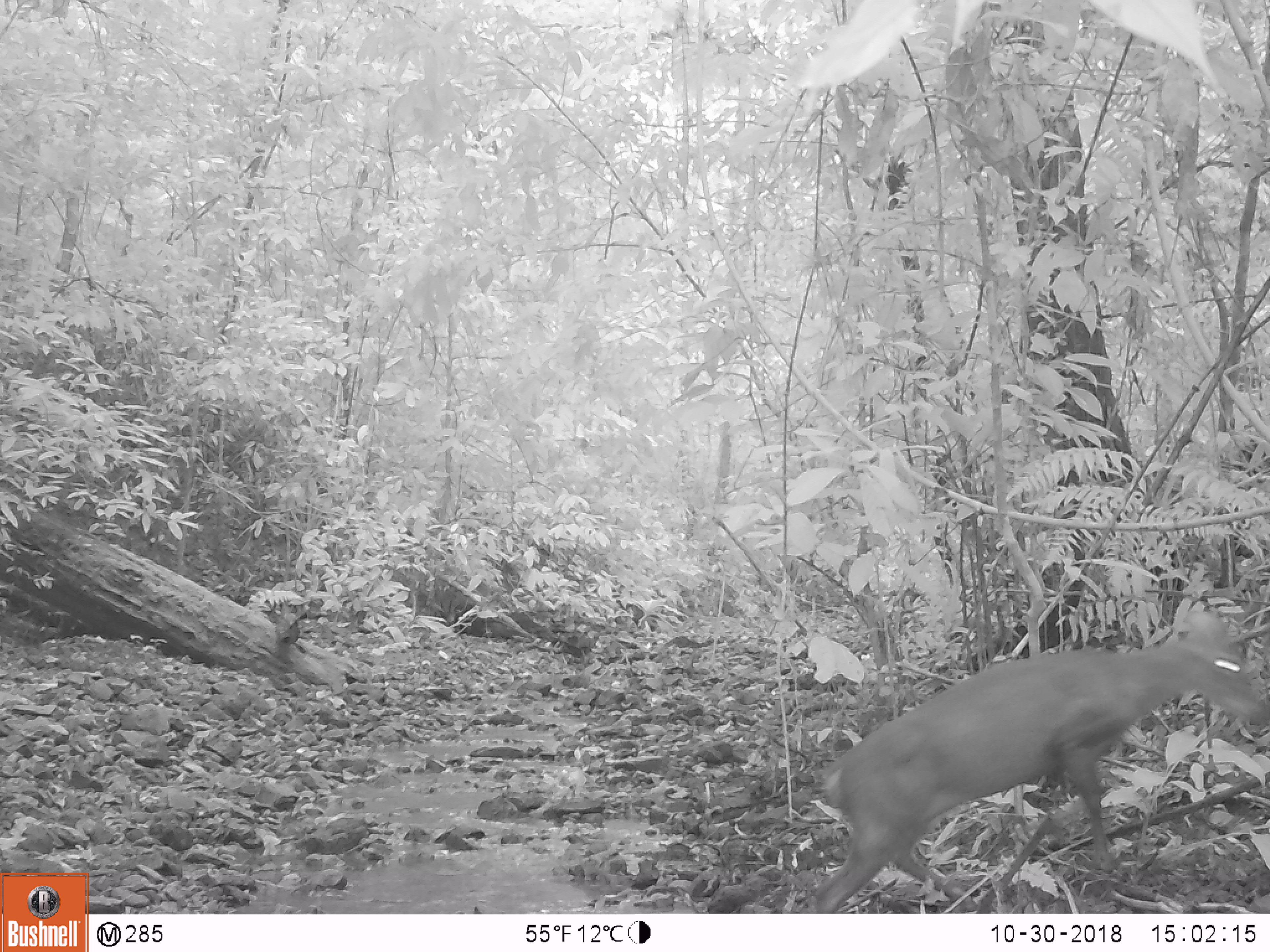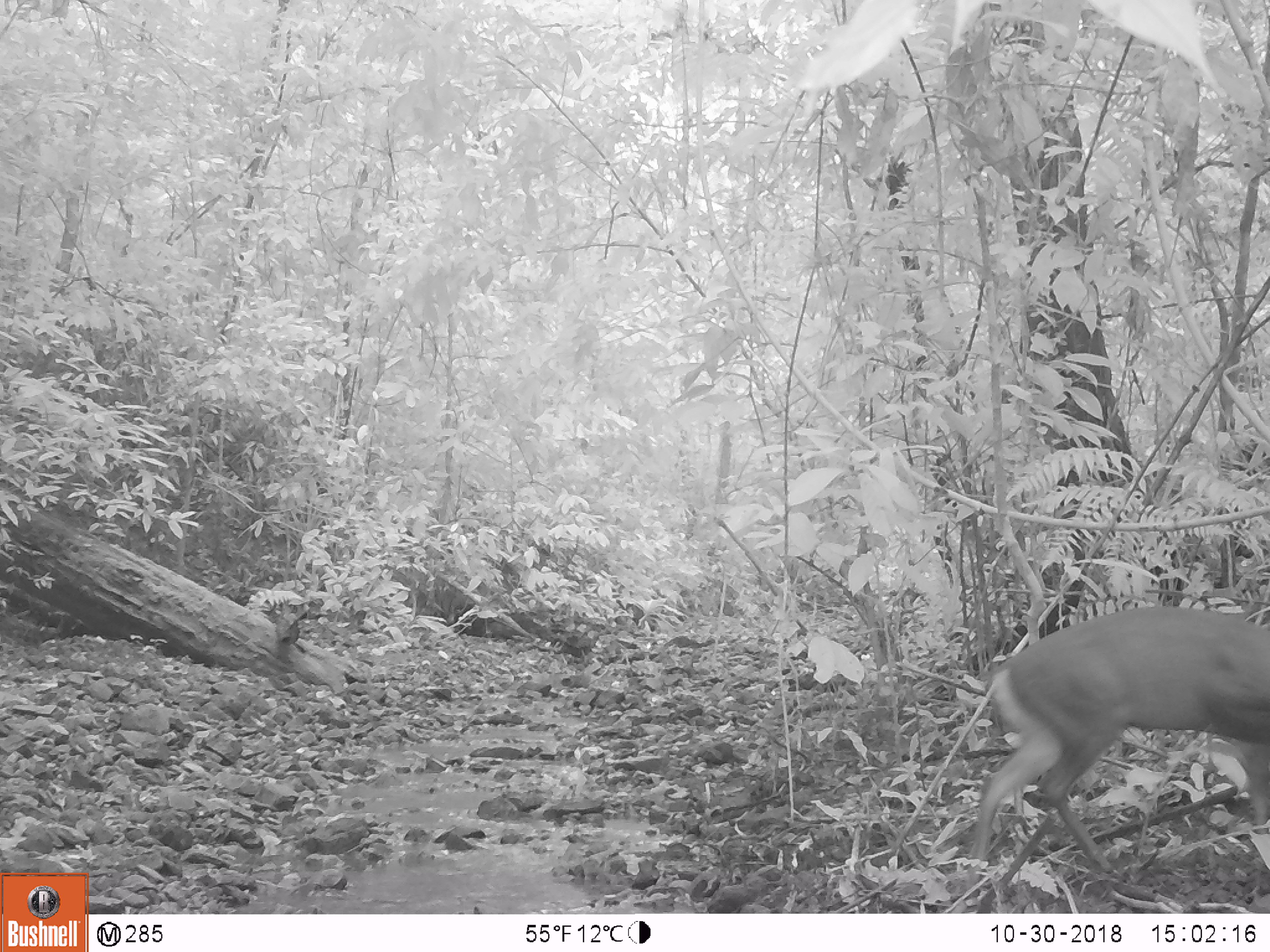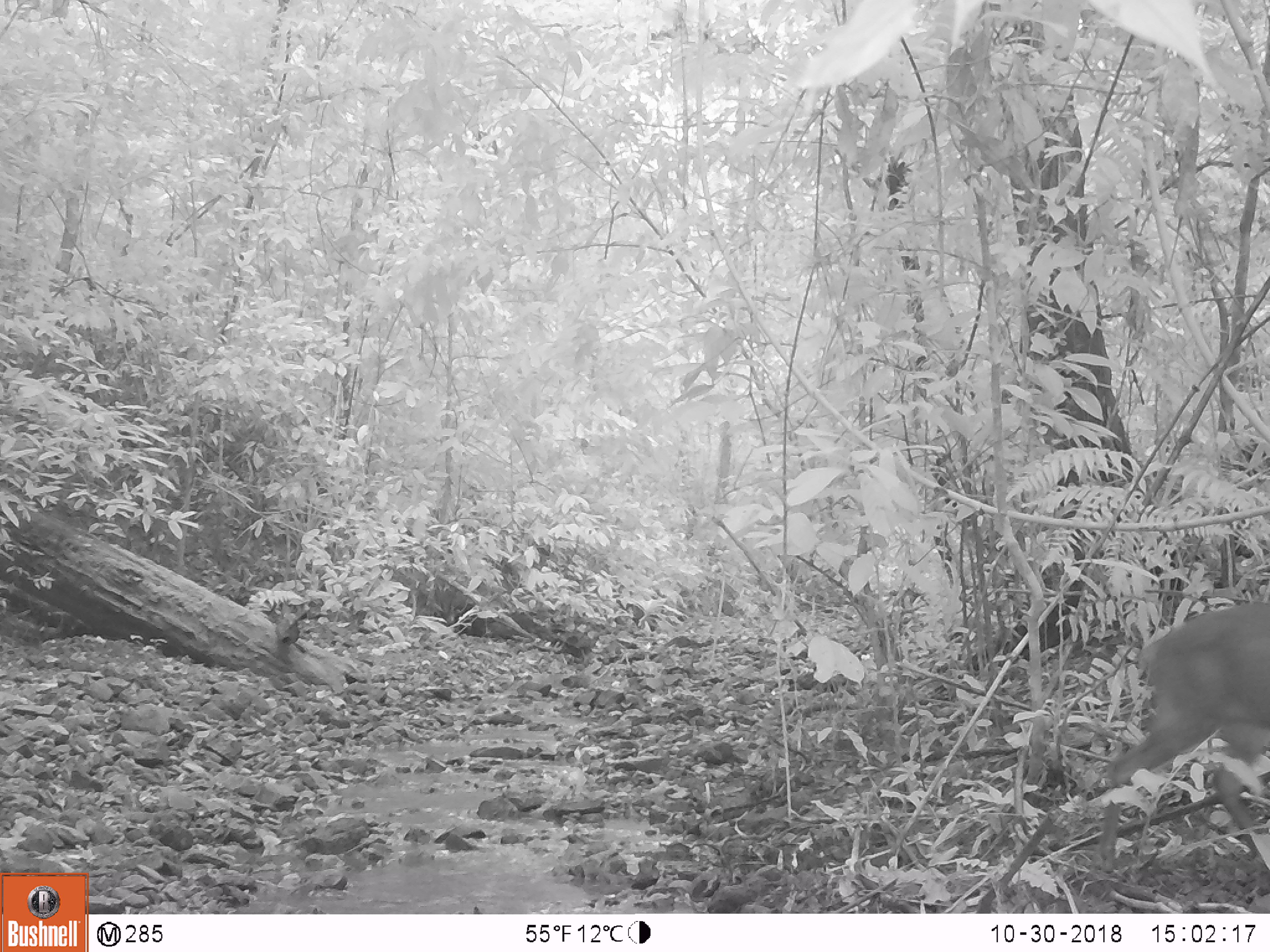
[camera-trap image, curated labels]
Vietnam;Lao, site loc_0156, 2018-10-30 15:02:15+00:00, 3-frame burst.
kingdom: Animalia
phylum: Chordata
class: Mammalia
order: Artiodactyla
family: Cervidae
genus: Muntiacus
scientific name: Muntiacus rooseveltorum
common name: roosevelt's muntjac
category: roosevelts muntjac group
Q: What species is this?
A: Roosevelts muntjac group (roosevelt's muntjac) (Muntiacus rooseveltorum).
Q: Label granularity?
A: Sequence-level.